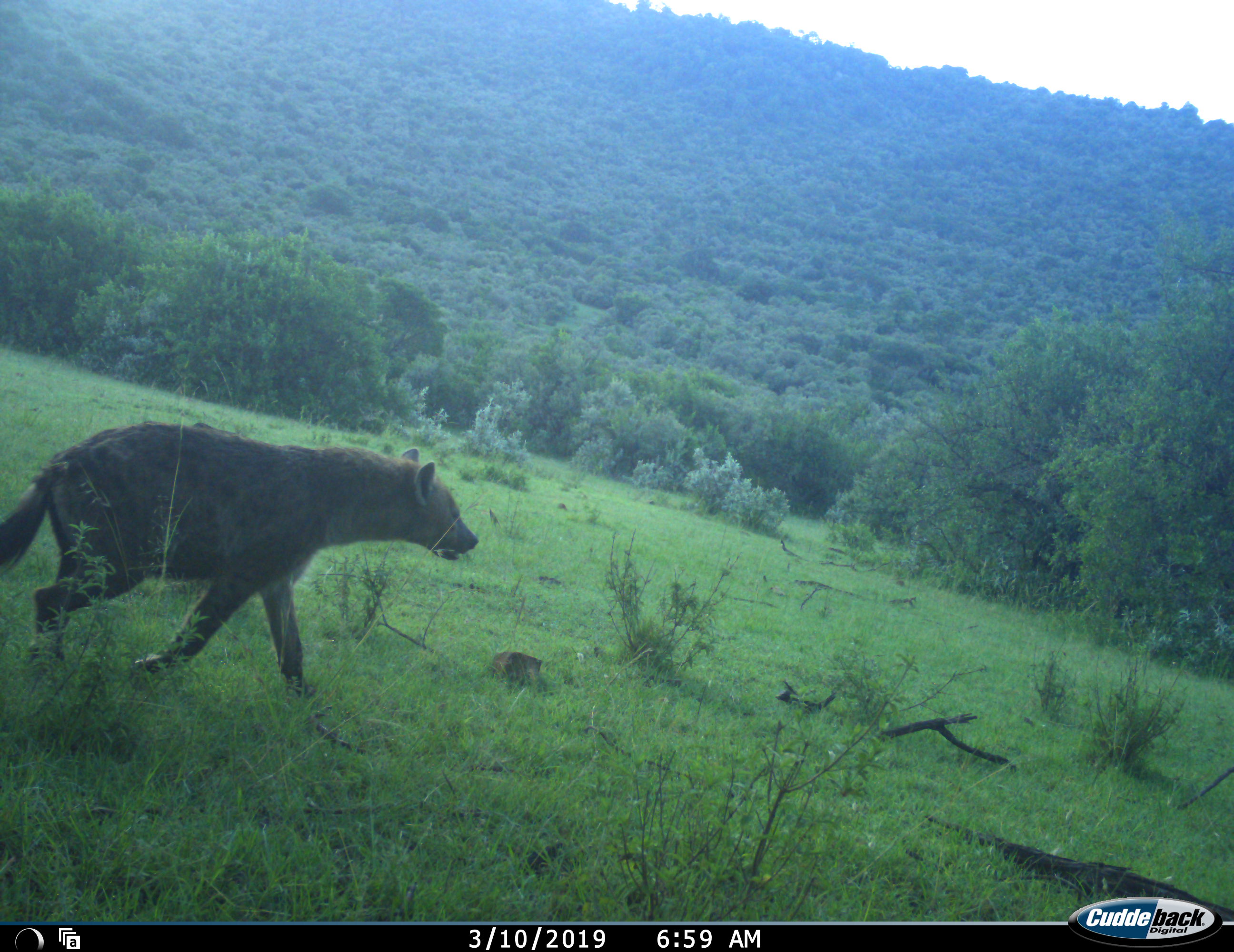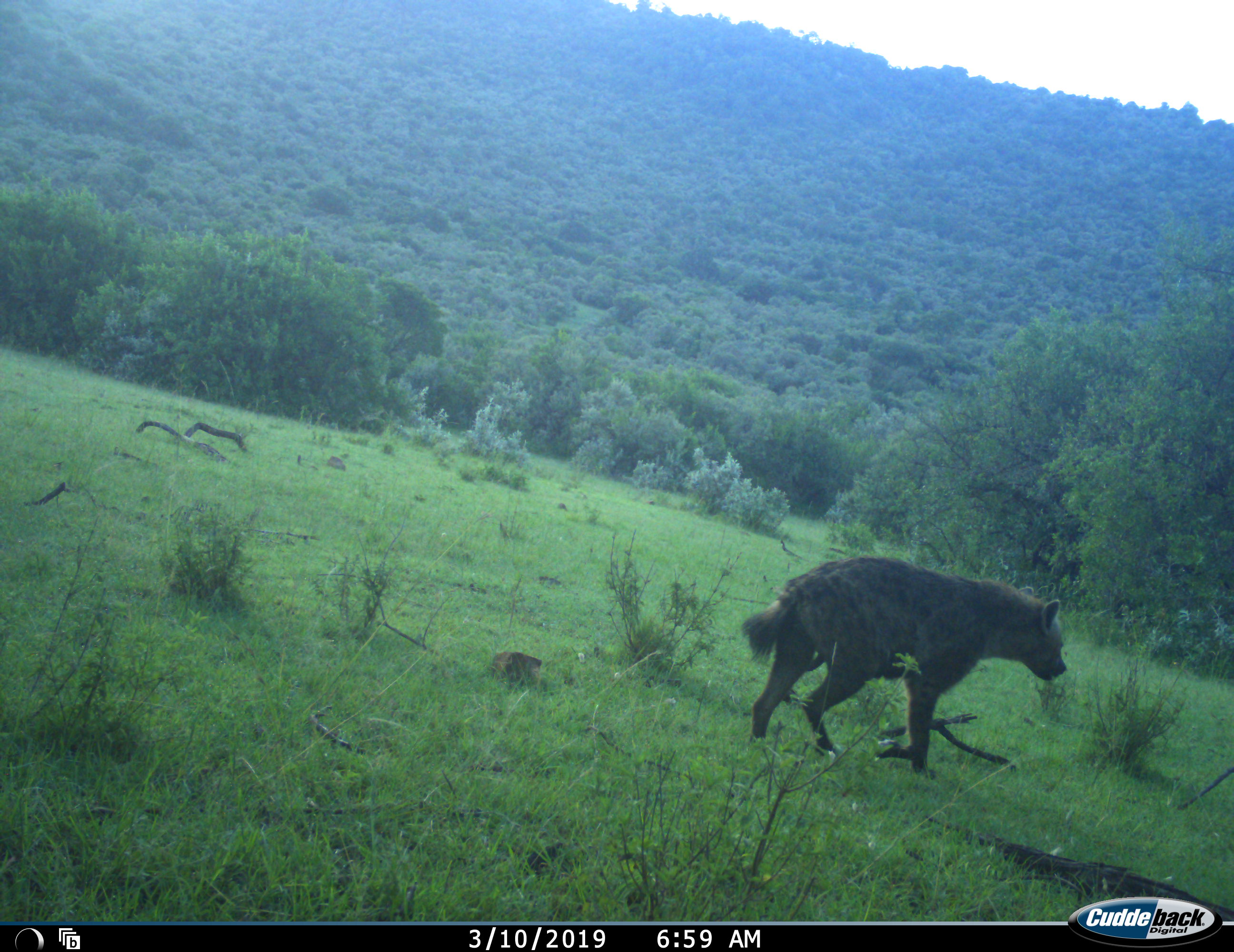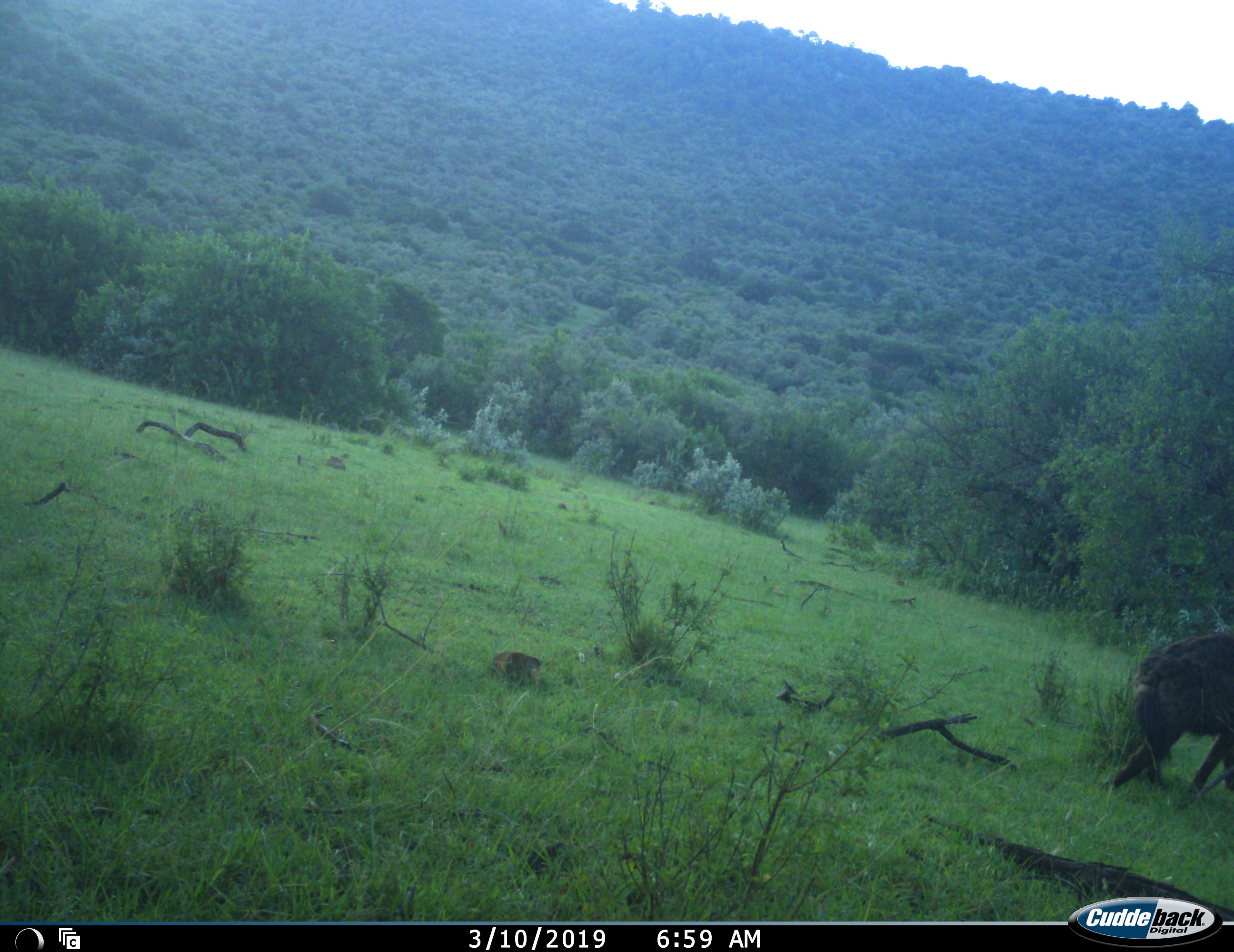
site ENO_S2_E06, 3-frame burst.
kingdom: Animalia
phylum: Chordata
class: Mammalia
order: Carnivora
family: Hyaenidae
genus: Crocuta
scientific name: Crocuta crocuta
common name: spotted hyena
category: hyenaspotted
Hyenaspotted (spotted hyena) (Crocuta crocuta), count 1. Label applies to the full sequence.